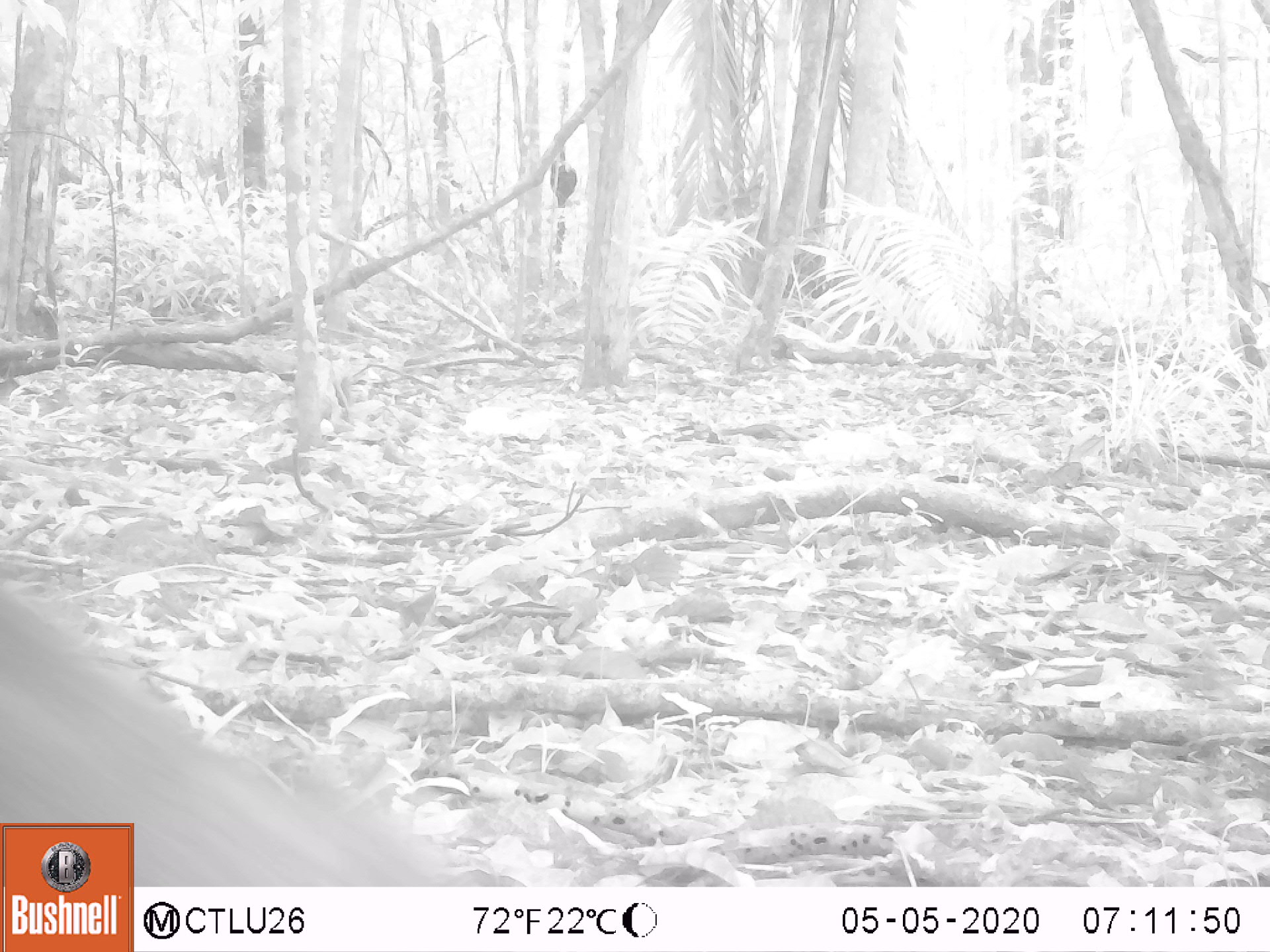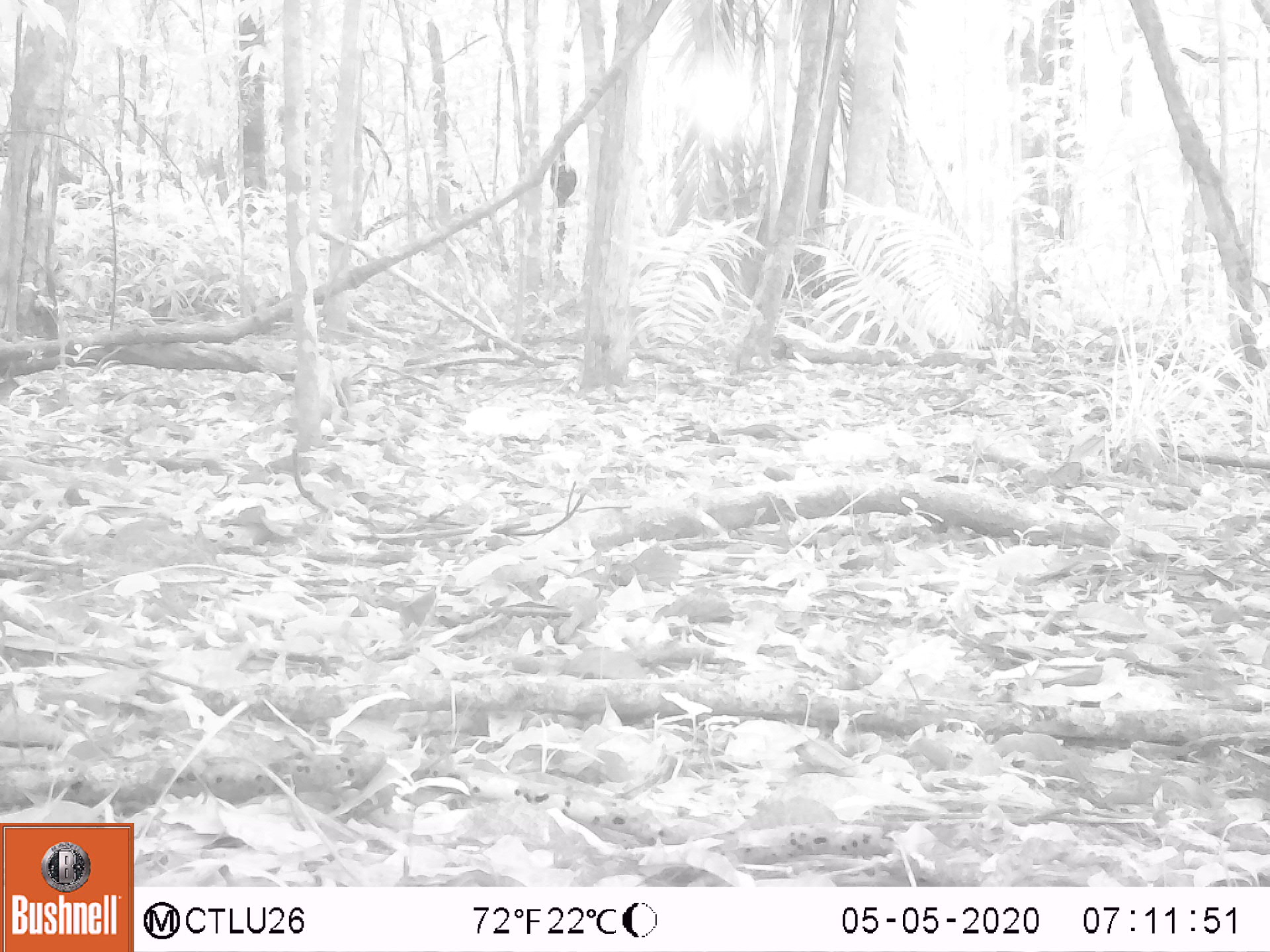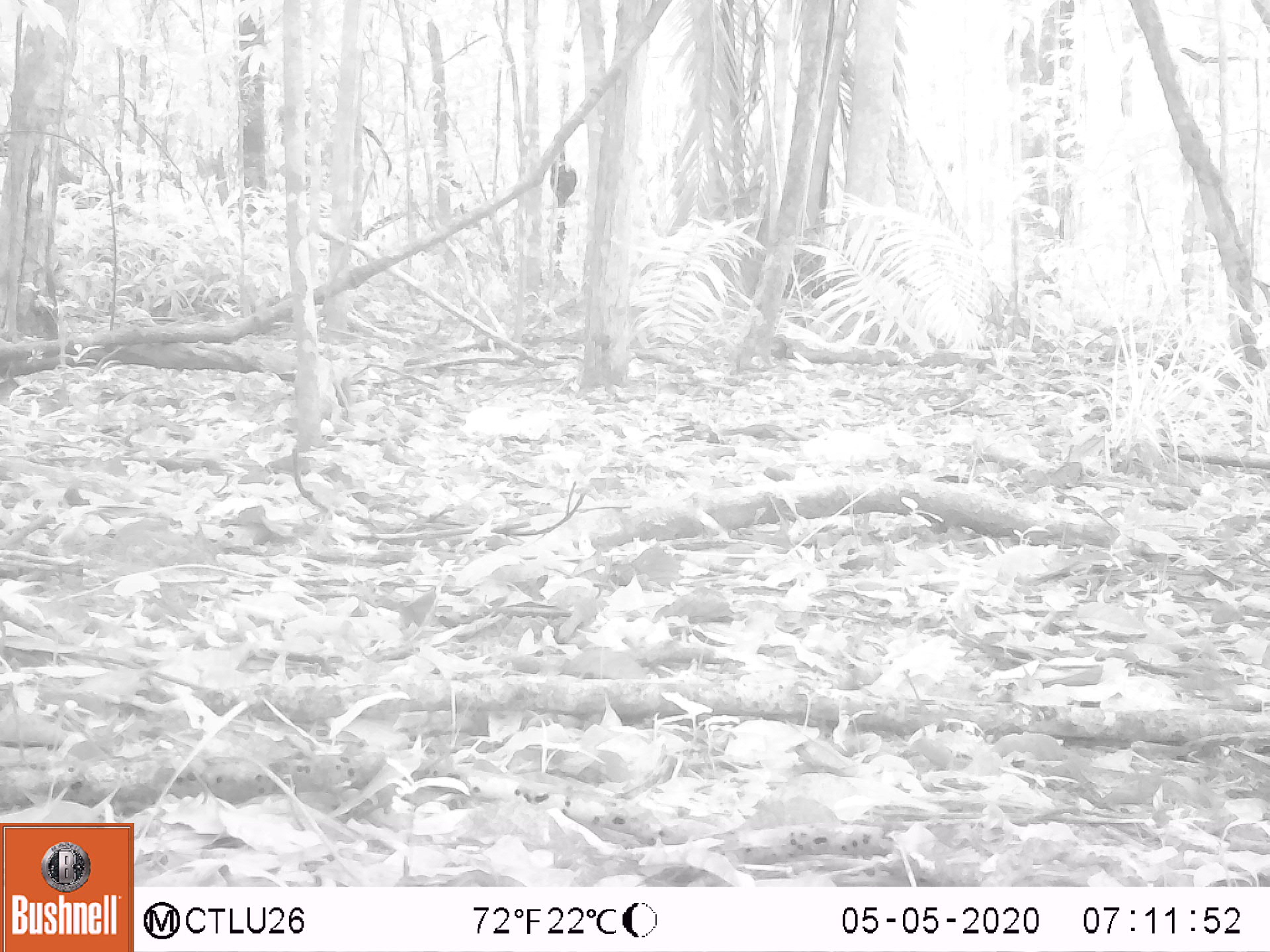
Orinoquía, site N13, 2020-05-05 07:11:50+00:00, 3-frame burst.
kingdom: Animalia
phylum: Chordata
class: Mammalia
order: Rodentia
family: Dasyproctidae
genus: Dasyprocta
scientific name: Dasyprocta fuliginosa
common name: black agouti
Black agouti (Dasyprocta fuliginosa).